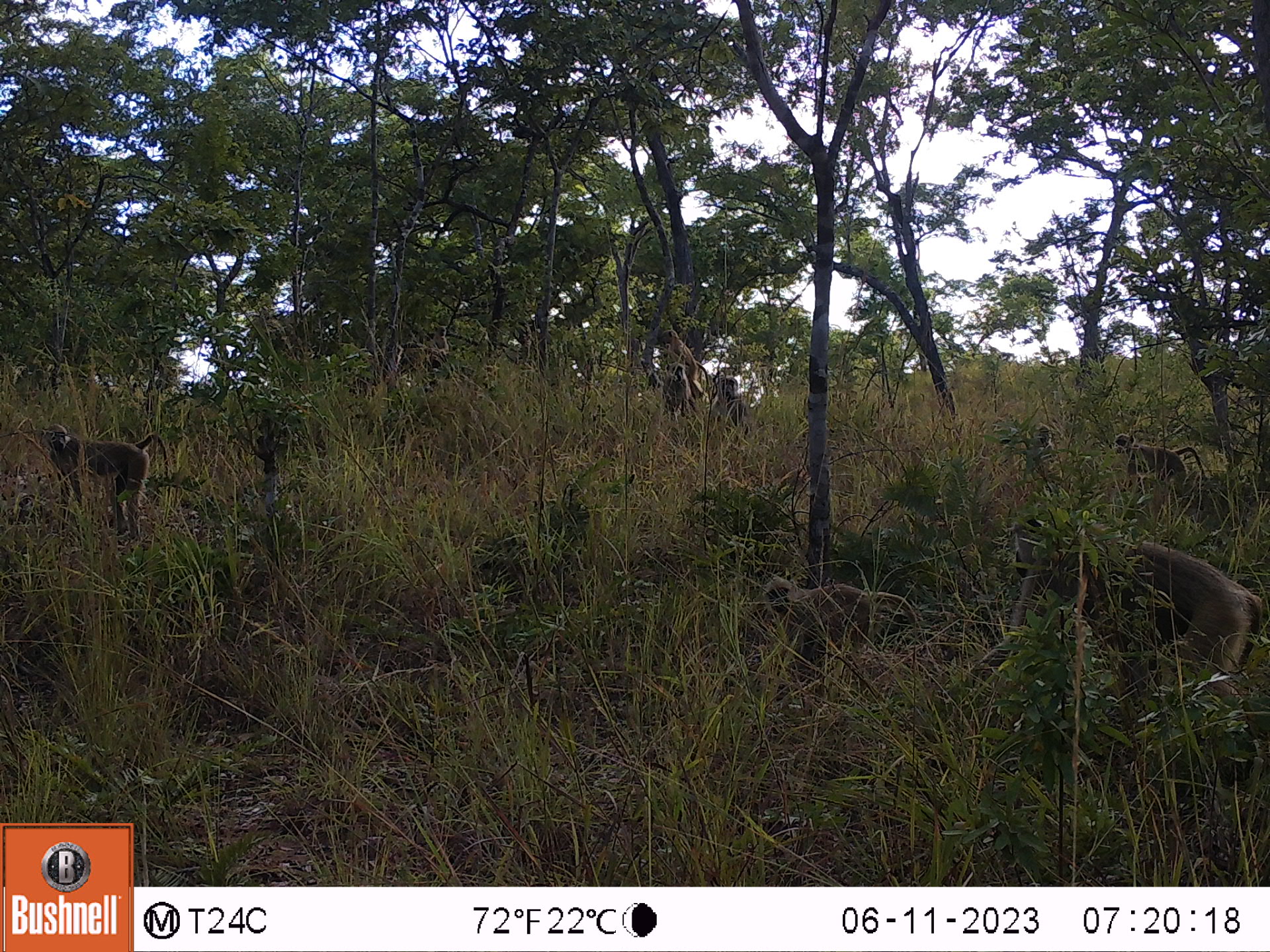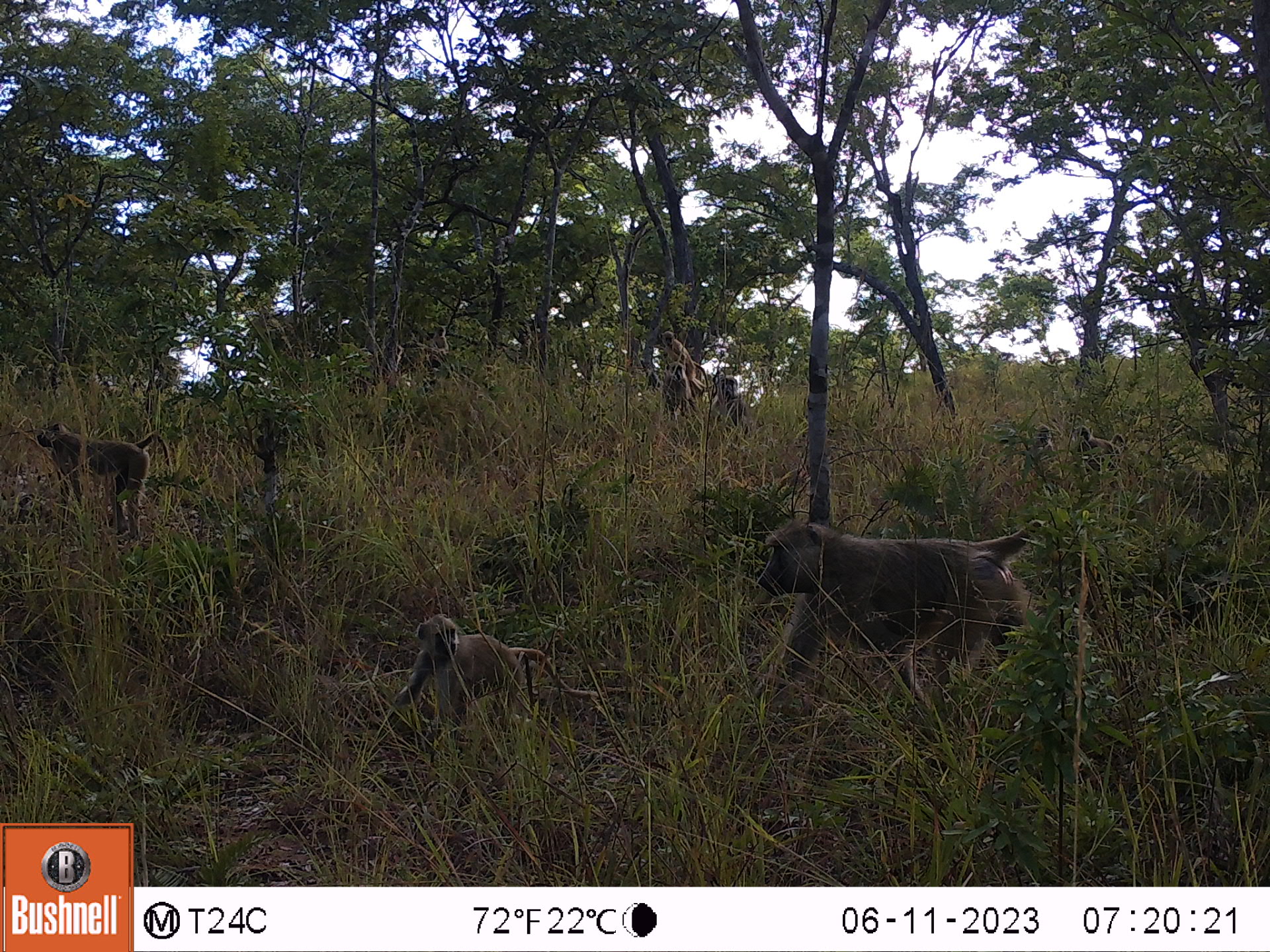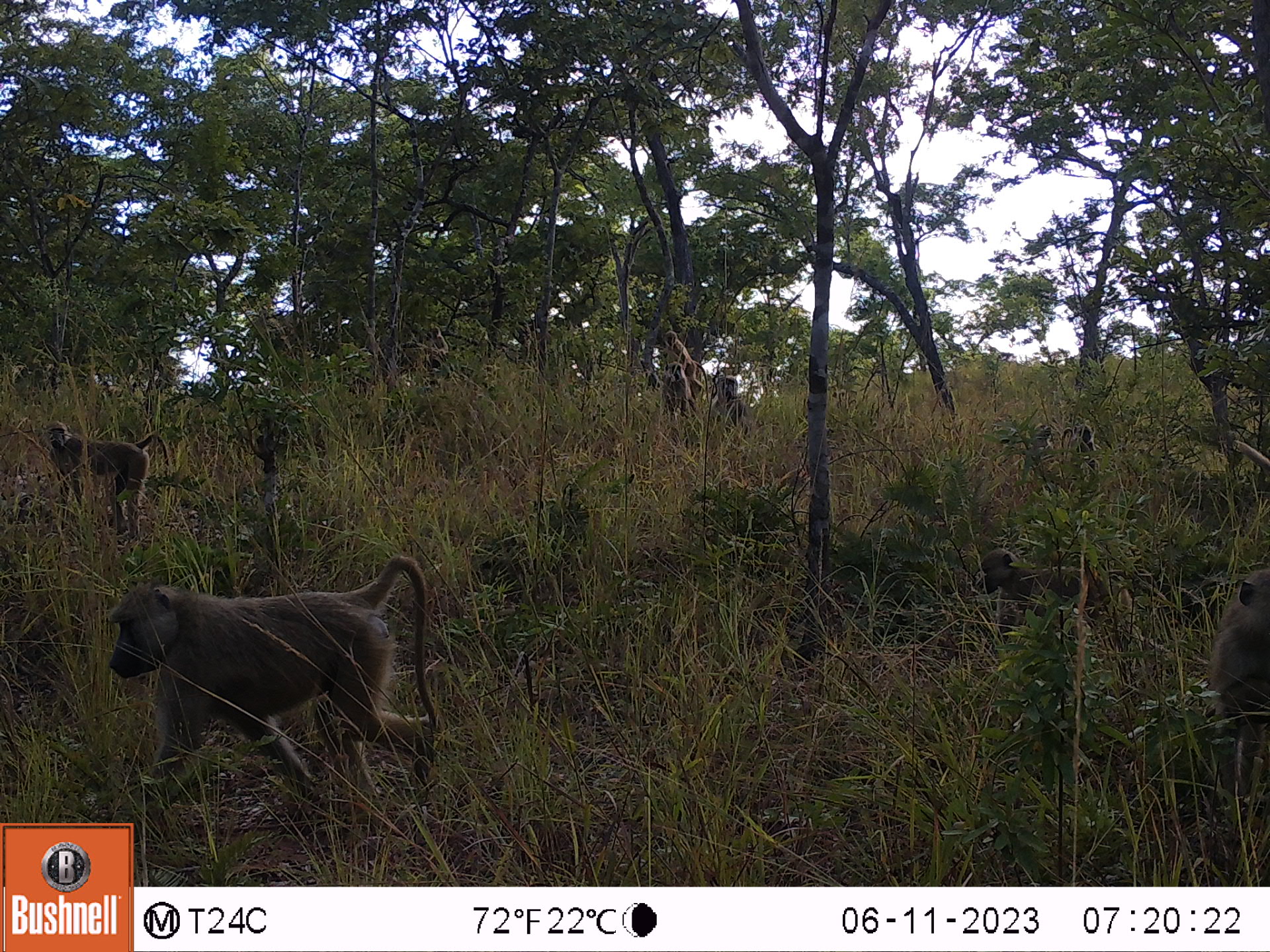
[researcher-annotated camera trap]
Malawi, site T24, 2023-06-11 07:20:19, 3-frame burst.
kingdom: Animalia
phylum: Chordata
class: Mammalia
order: Primates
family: Cercopithecidae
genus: Papio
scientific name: Papio cynocephalus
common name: yellow baboon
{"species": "yellow baboon (Papio cynocephalus)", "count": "9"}